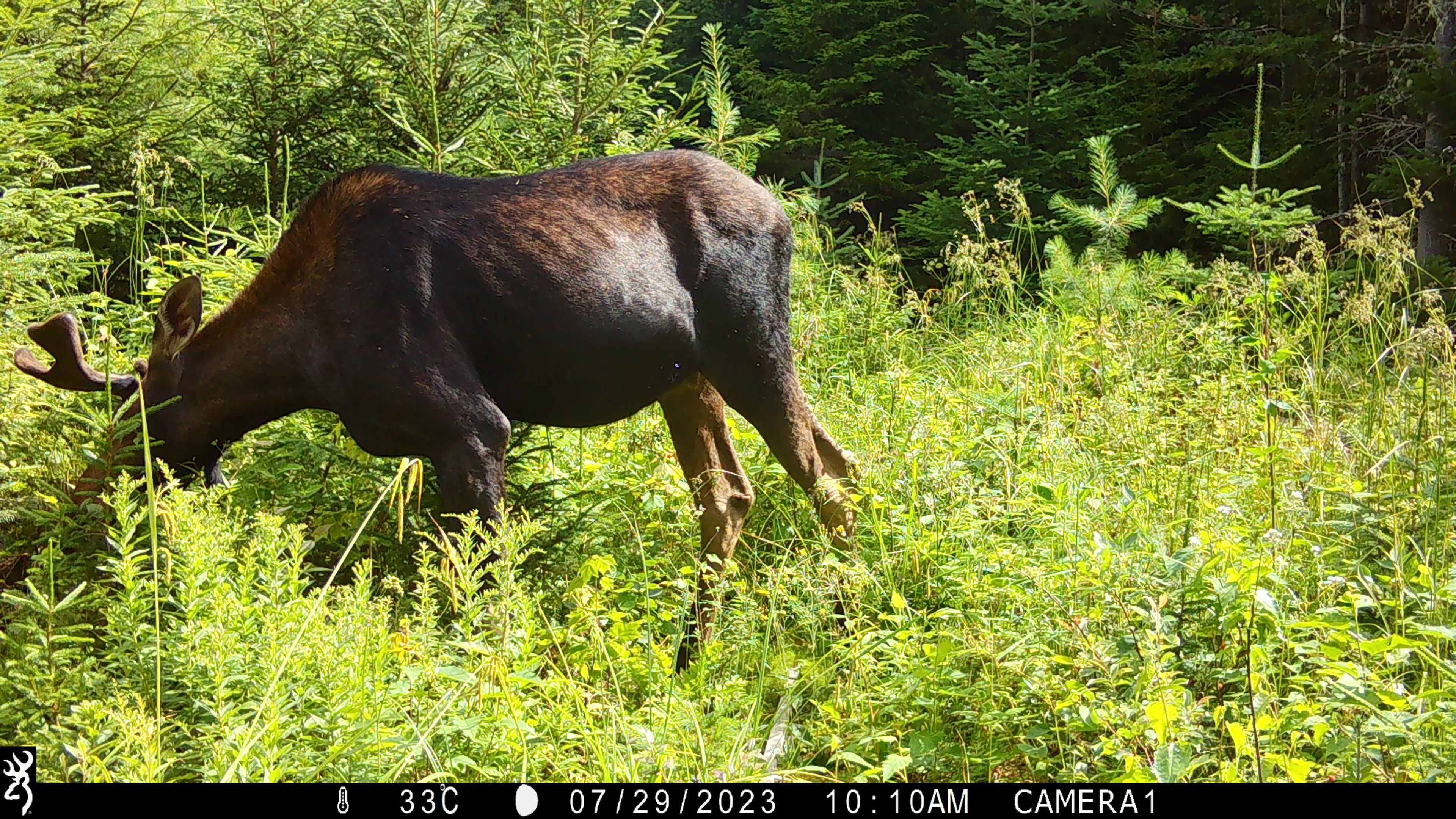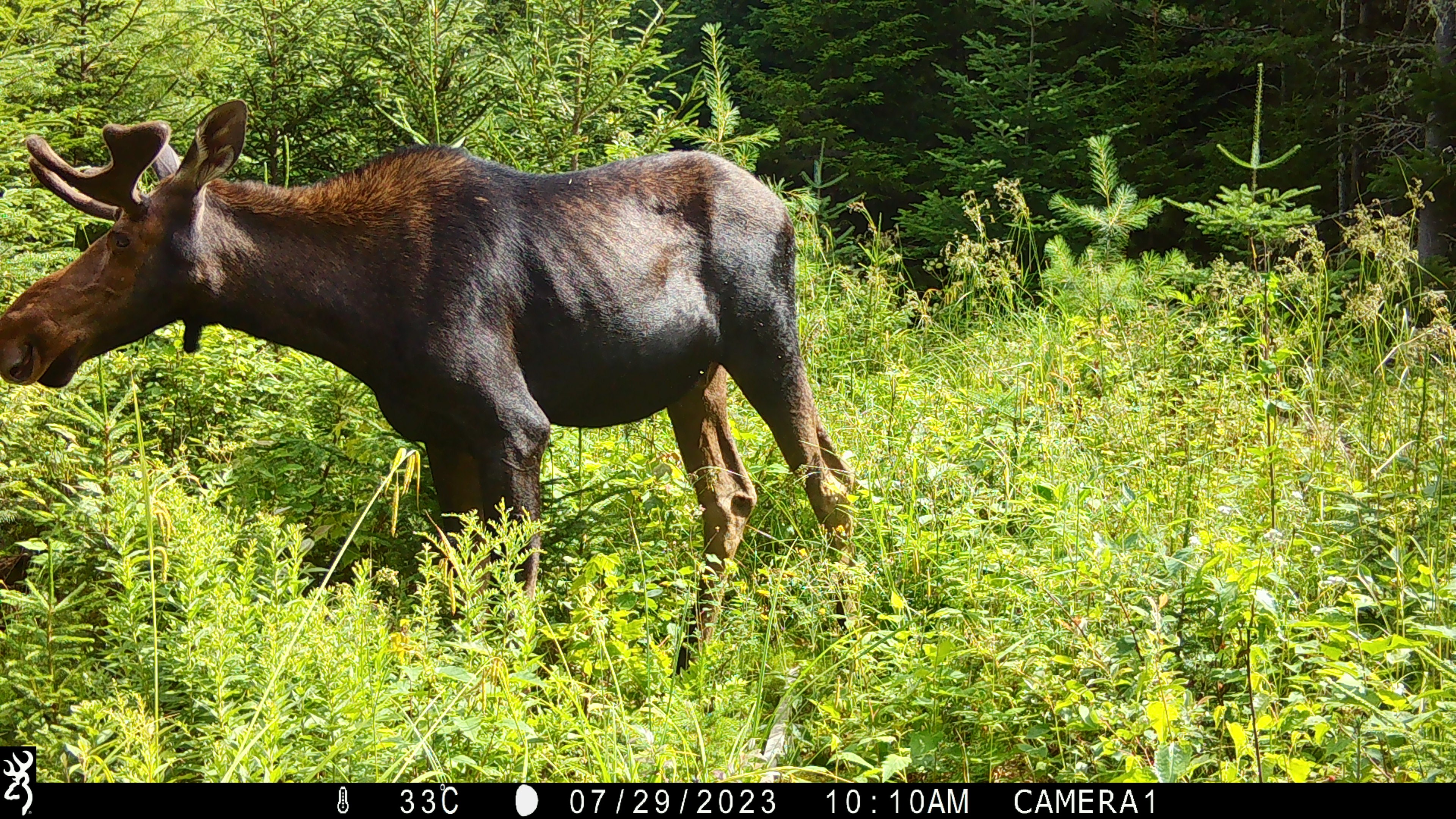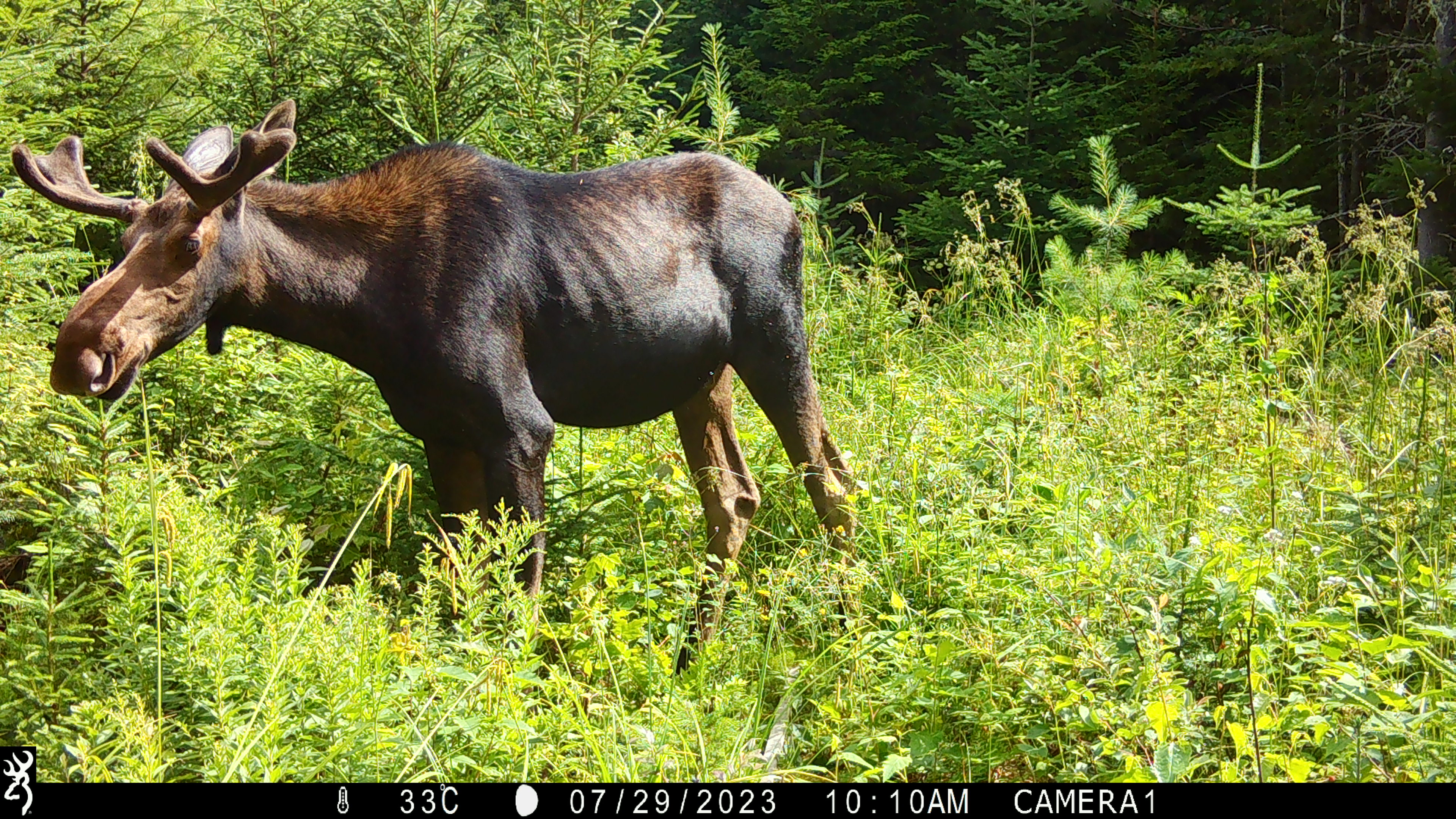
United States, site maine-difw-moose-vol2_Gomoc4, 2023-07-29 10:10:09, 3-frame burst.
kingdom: Animalia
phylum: Chordata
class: Mammalia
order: Artiodactyla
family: Cervidae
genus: Alces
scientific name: Alces alces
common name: moose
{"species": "moose (Alces alces)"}